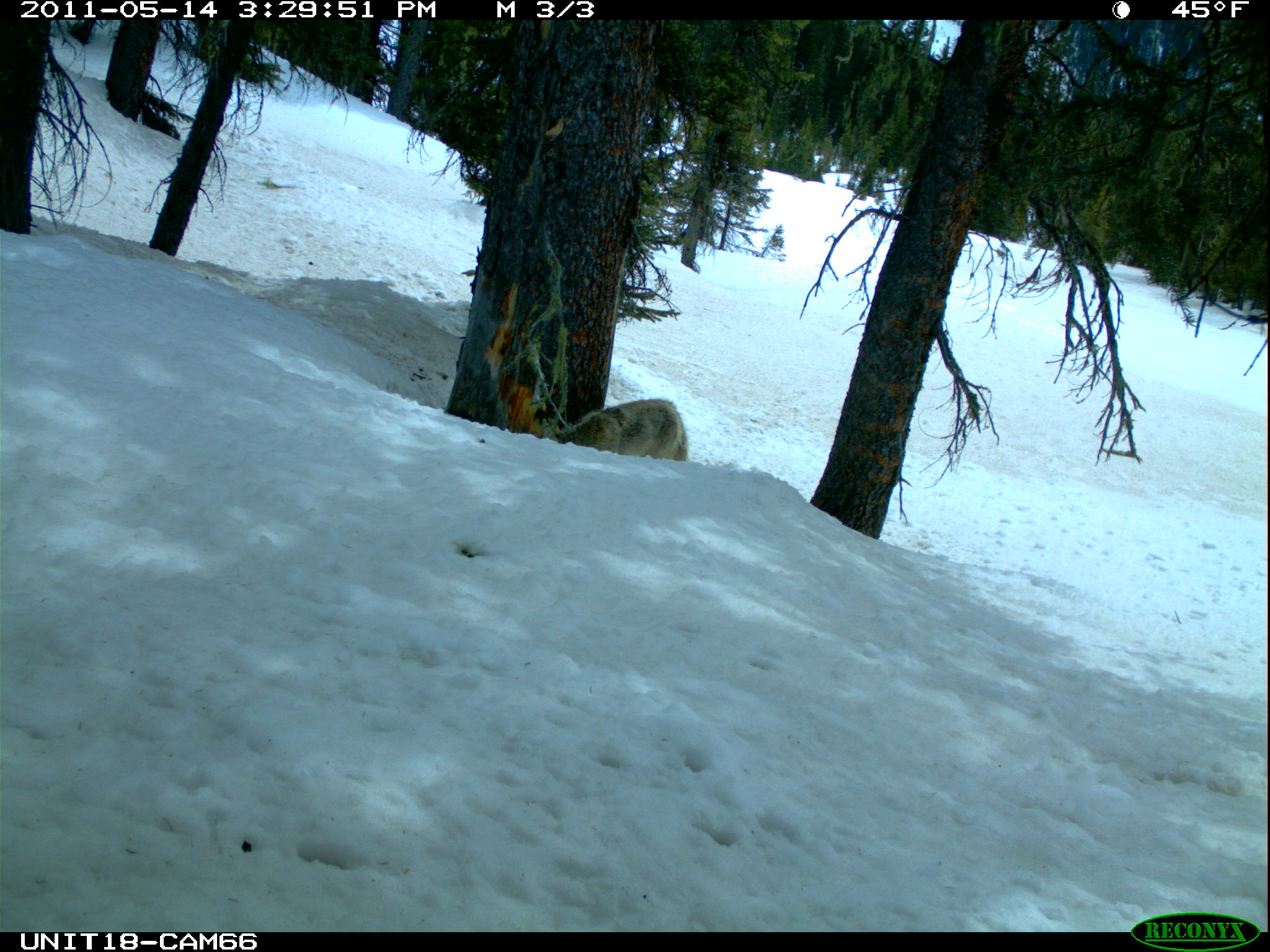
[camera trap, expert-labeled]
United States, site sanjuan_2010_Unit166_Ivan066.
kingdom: Animalia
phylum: Chordata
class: Mammalia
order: Carnivora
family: Canidae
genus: Canis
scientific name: Canis latrans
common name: coyote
Canis latrans (coyote).